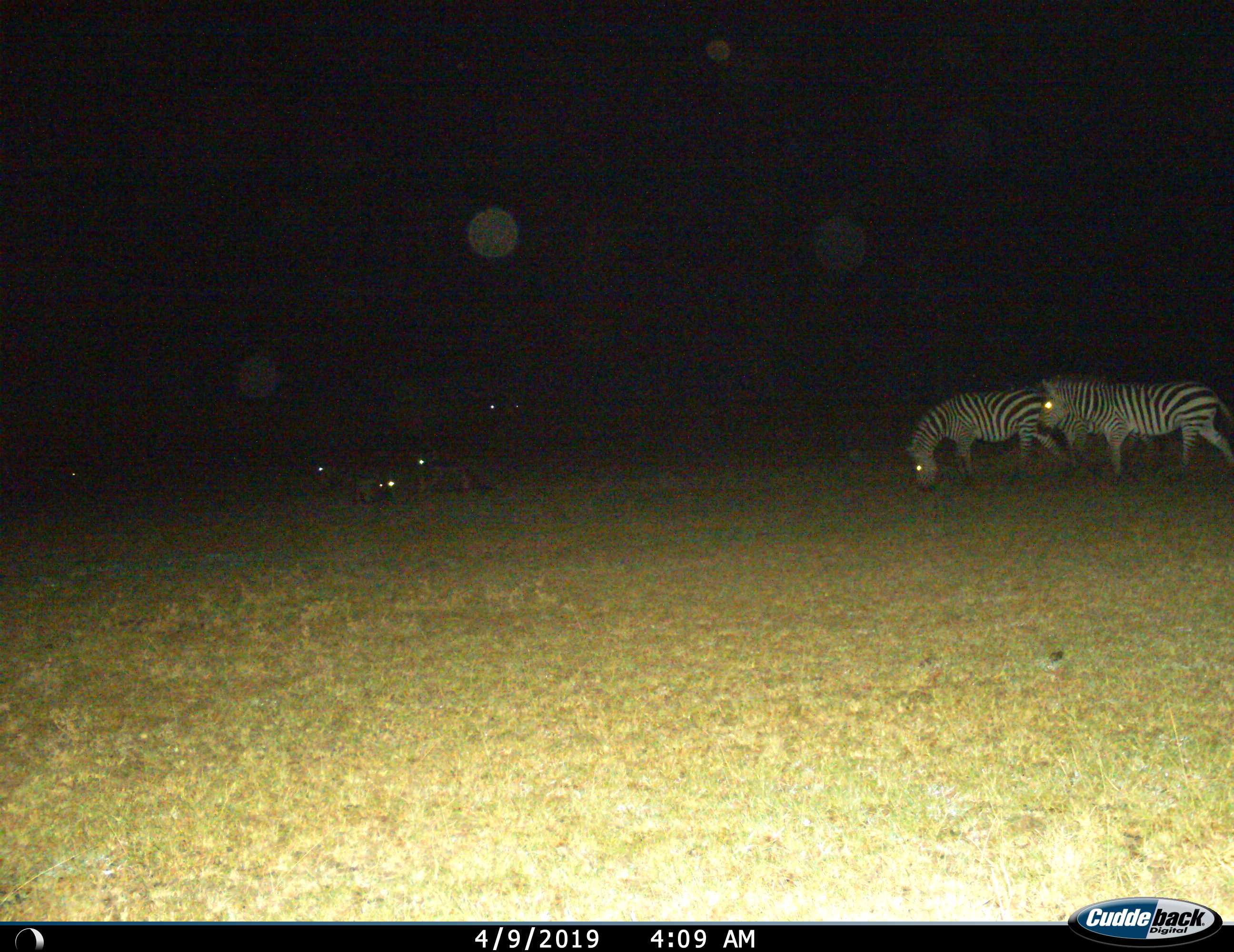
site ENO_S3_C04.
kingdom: Animalia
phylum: Chordata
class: Mammalia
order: Perissodactyla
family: Equidae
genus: Equus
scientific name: Equus quagga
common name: plains zebra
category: zebraplains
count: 2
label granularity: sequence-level